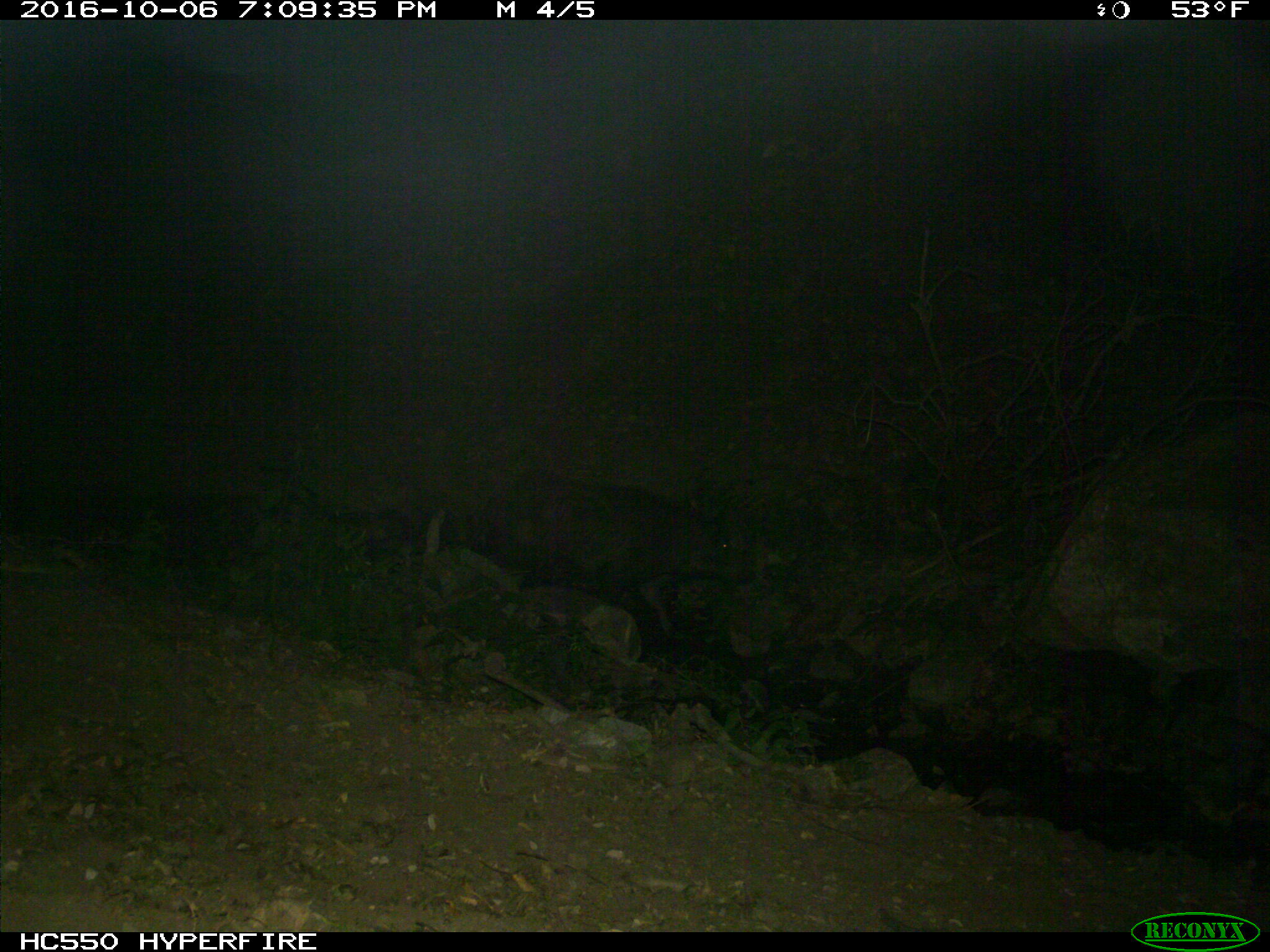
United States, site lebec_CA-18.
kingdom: Animalia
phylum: Chordata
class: Mammalia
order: Artiodactyla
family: Suidae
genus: Sus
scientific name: Sus scrofa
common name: wild boar